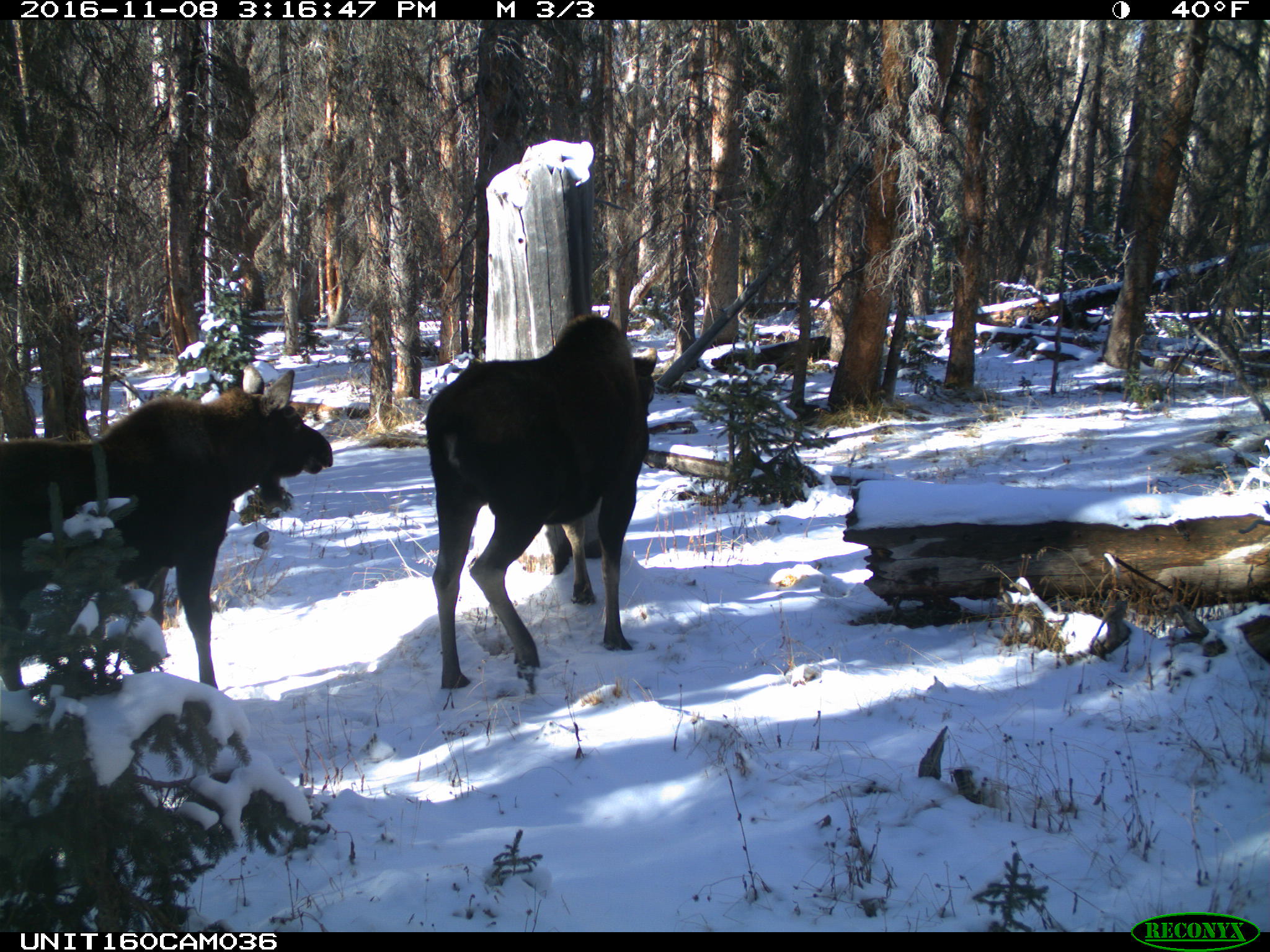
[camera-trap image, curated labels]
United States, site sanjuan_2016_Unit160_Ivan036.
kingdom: Animalia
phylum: Chordata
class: Mammalia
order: Artiodactyla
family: Cervidae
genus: Alces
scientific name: Alces alces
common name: moose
Alces alces (moose).